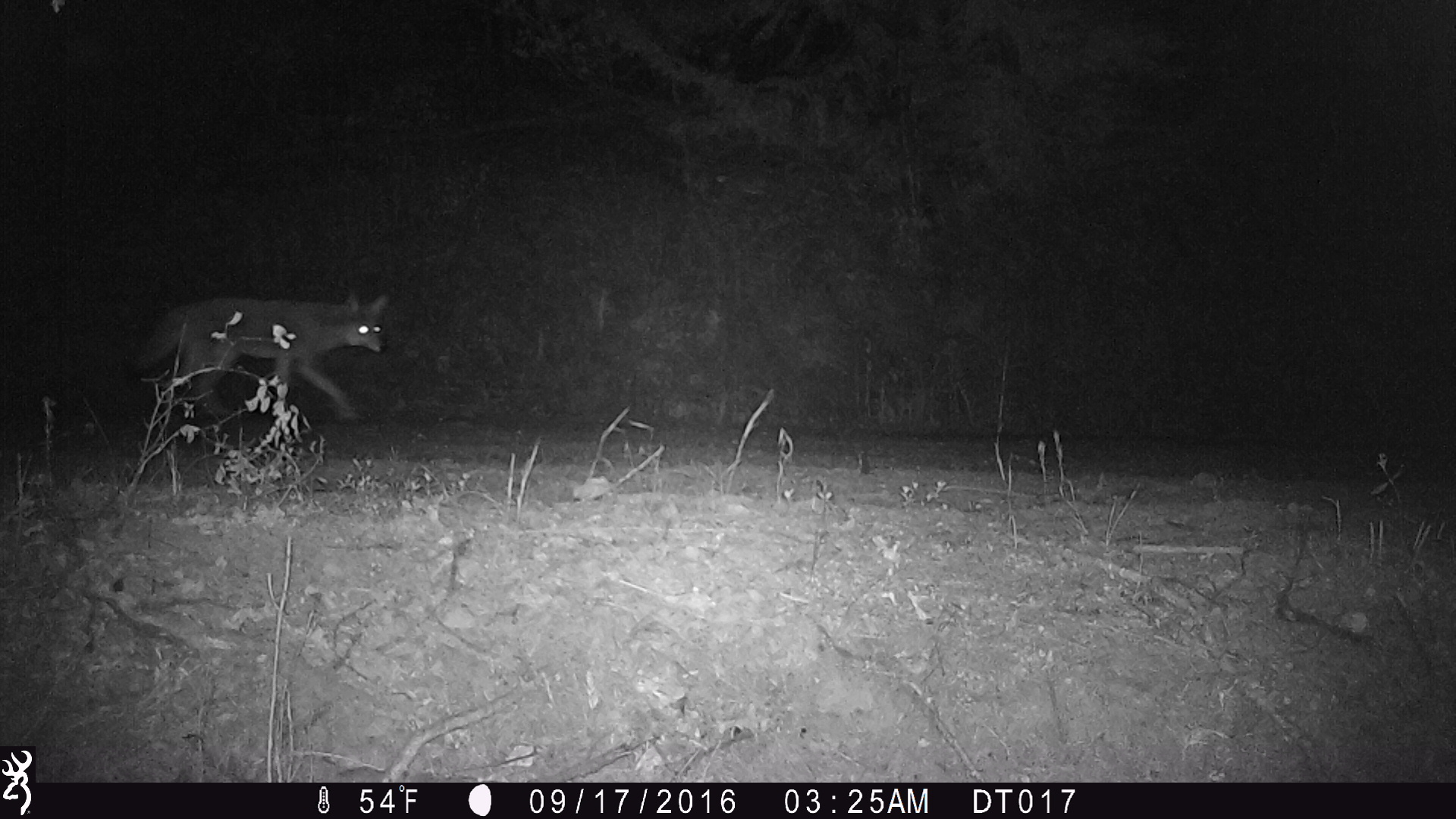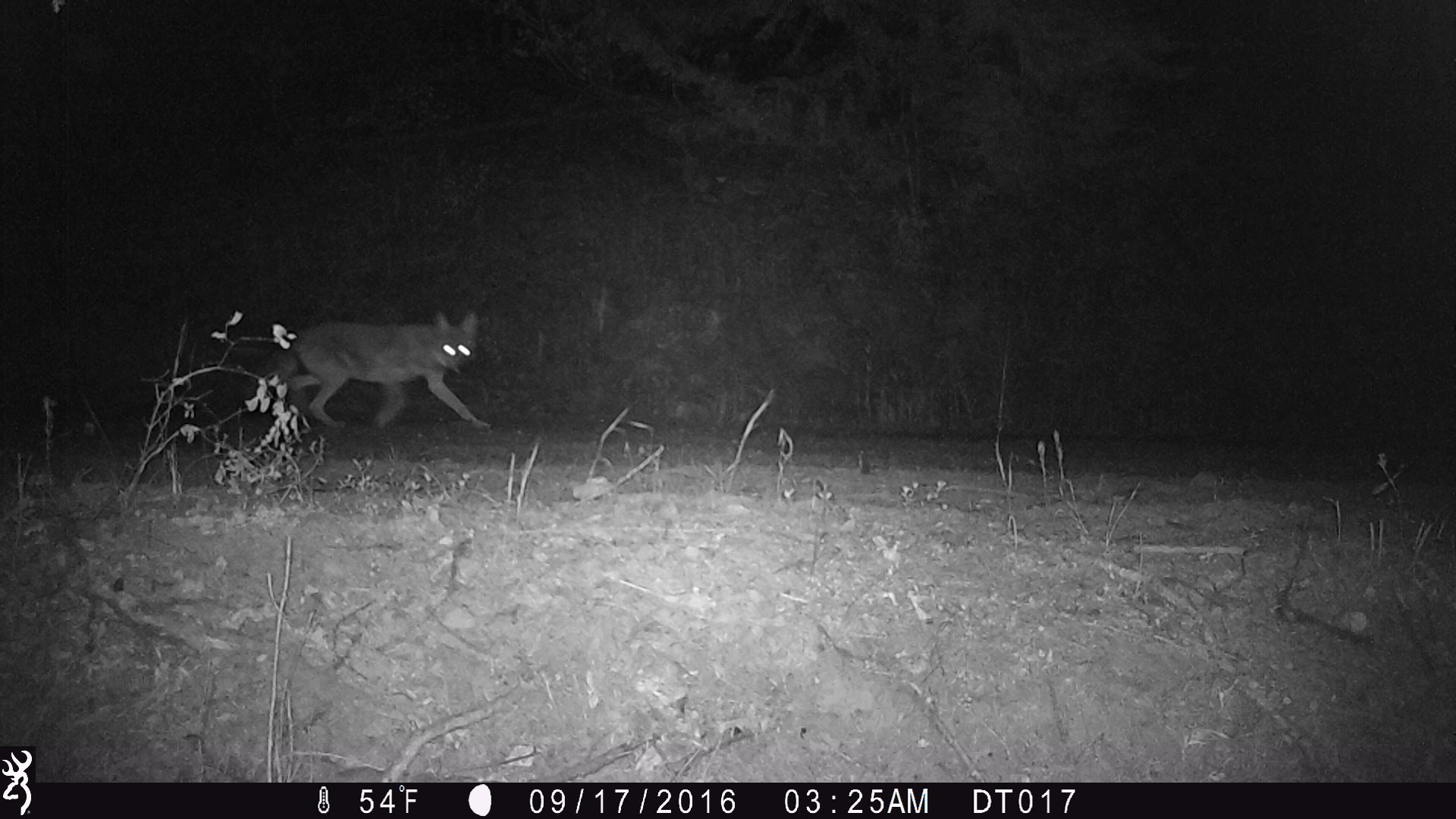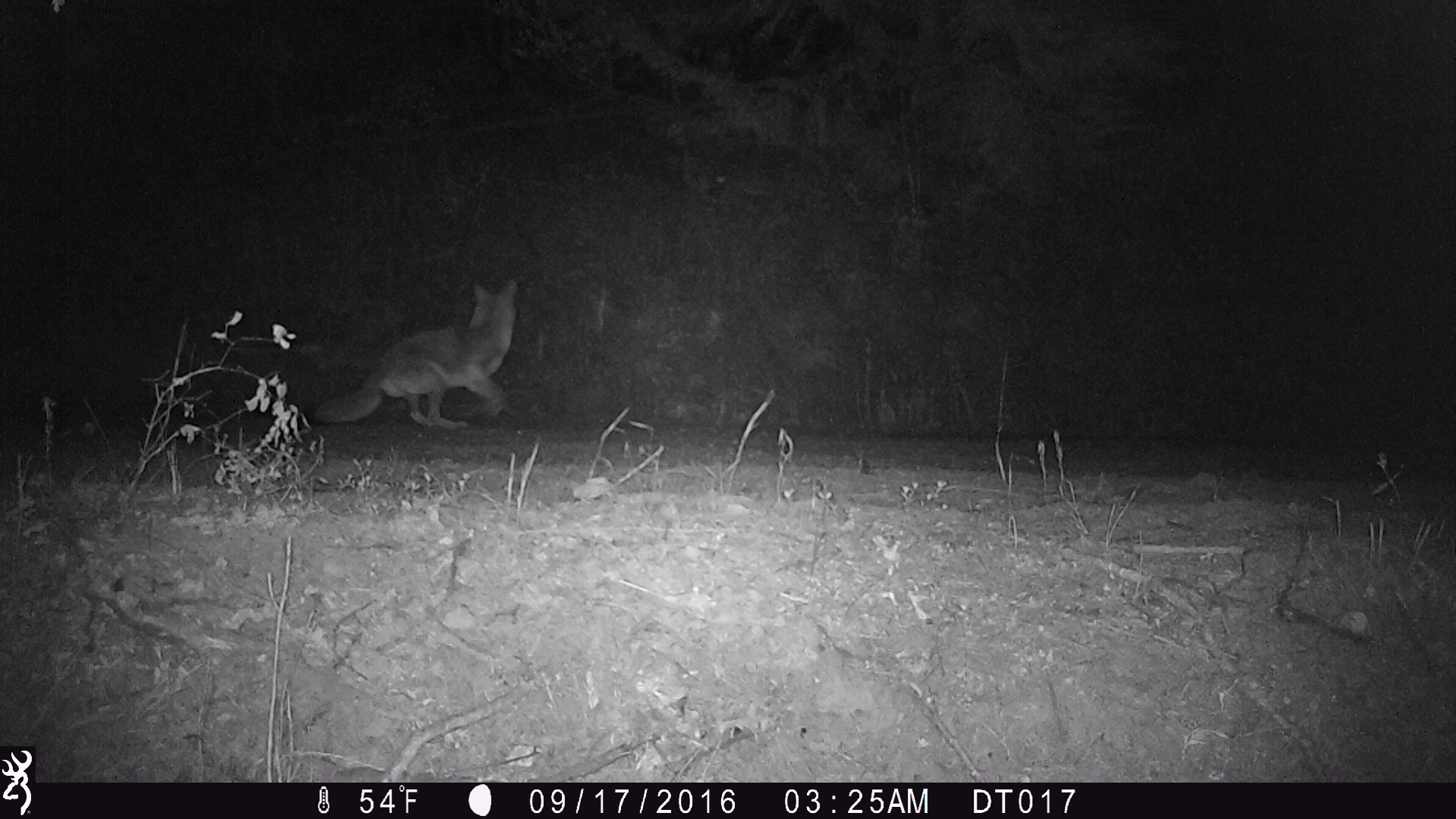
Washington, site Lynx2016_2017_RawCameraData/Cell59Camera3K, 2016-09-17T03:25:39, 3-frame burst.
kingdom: Animalia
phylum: Chordata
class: Mammalia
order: Carnivora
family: Canidae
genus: Canis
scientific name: Canis latrans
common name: coyote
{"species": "Canis latrans (coyote)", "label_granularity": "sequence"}